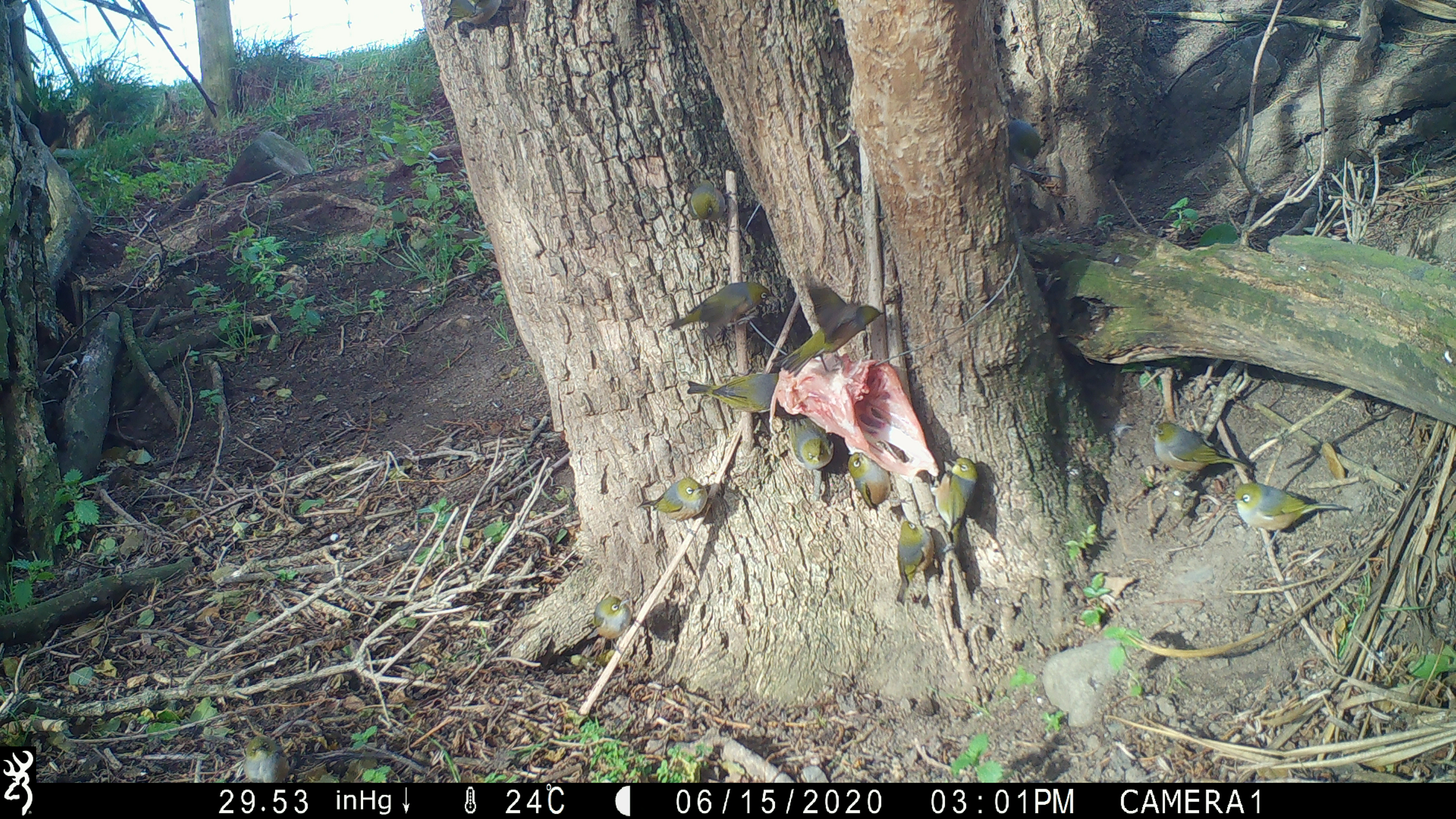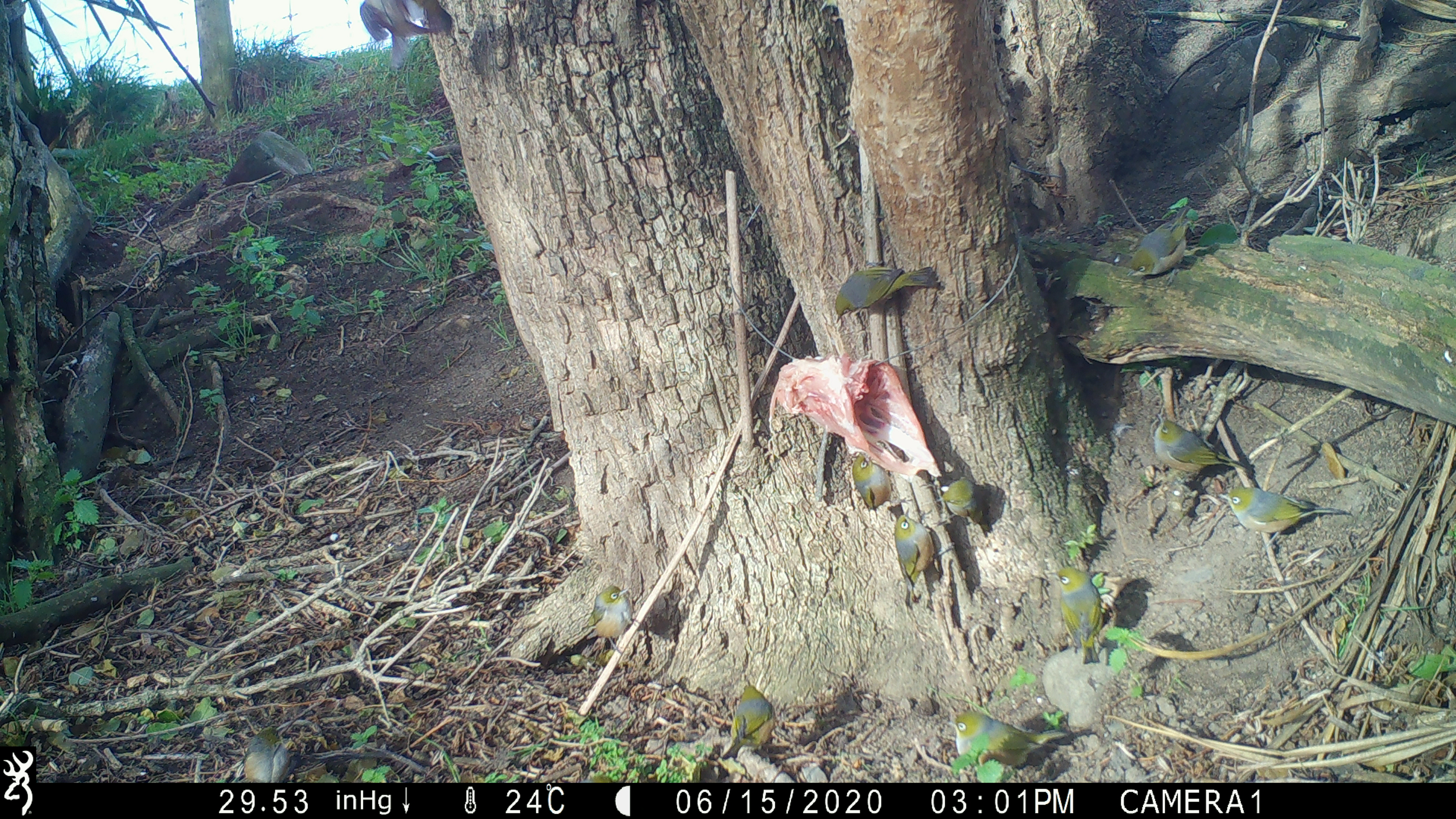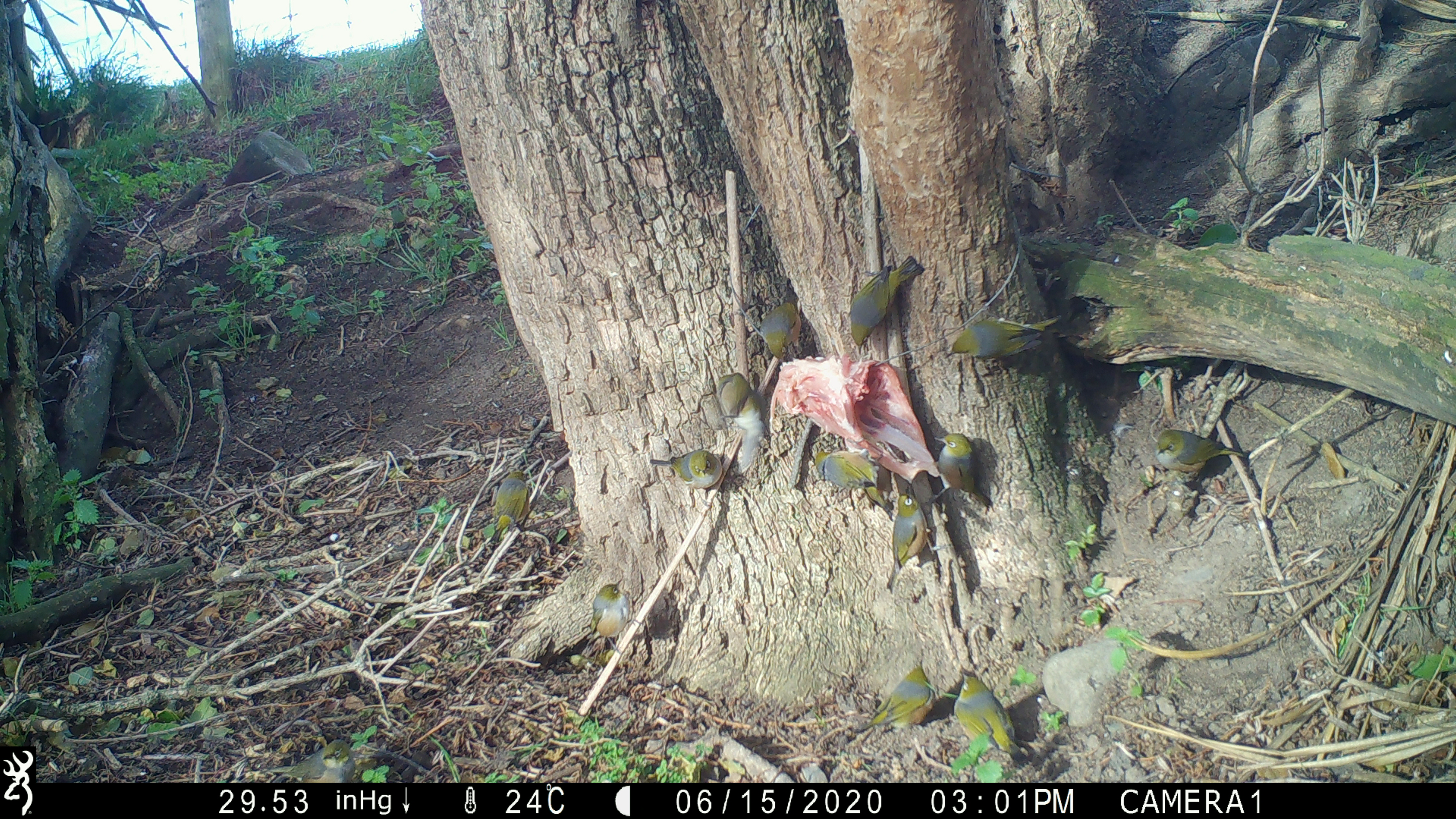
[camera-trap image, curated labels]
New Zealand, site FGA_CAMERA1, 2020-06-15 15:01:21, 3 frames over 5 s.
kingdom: Animalia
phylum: Chordata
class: Aves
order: Passeriformes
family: Zosteropidae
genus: Zosterops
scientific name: Zosterops lateralis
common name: silvereye